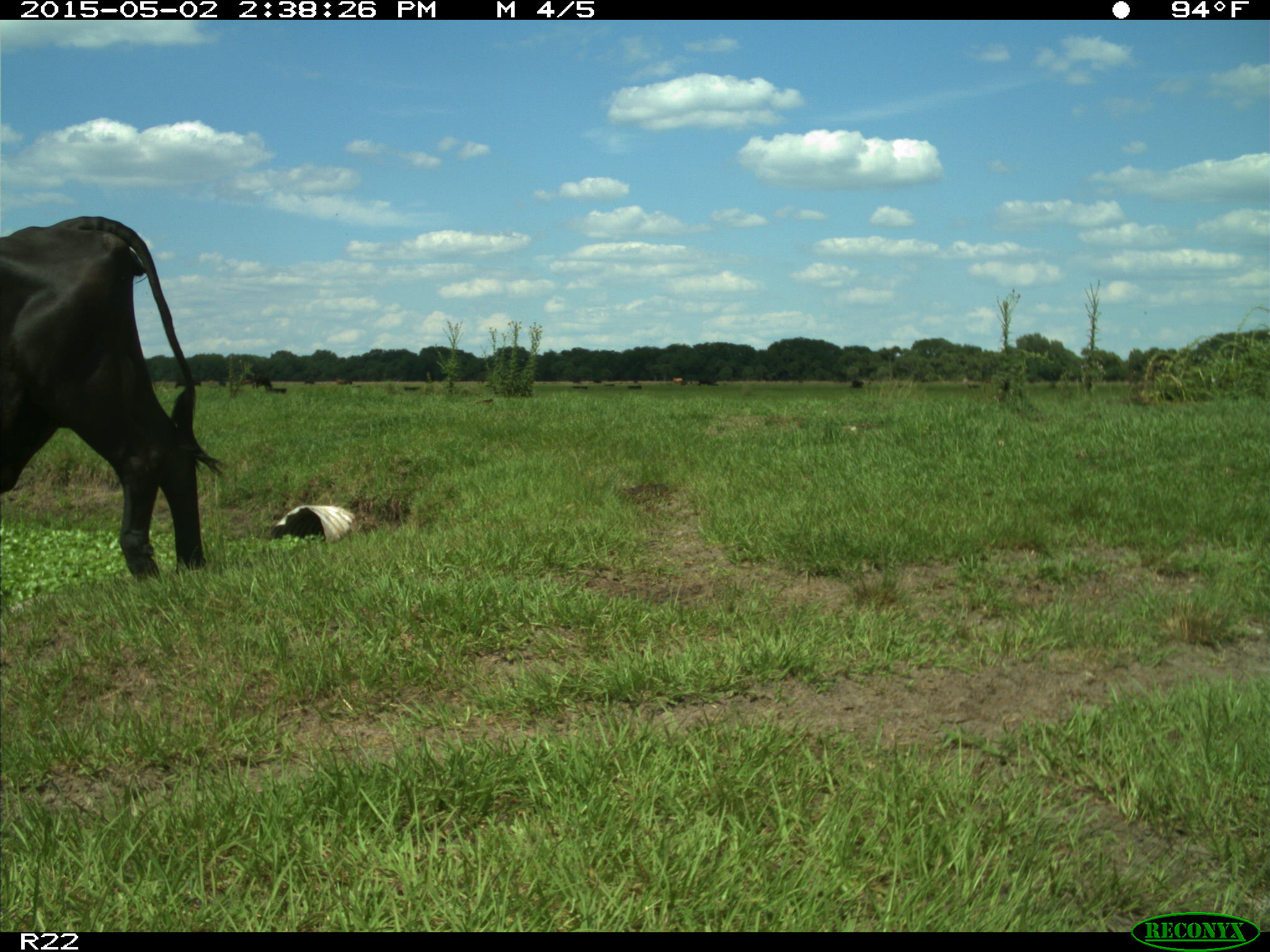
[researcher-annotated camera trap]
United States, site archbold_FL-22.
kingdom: Animalia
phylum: Chordata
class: Mammalia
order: Artiodactyla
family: Bovidae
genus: Bos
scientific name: Bos taurus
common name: domestic cow